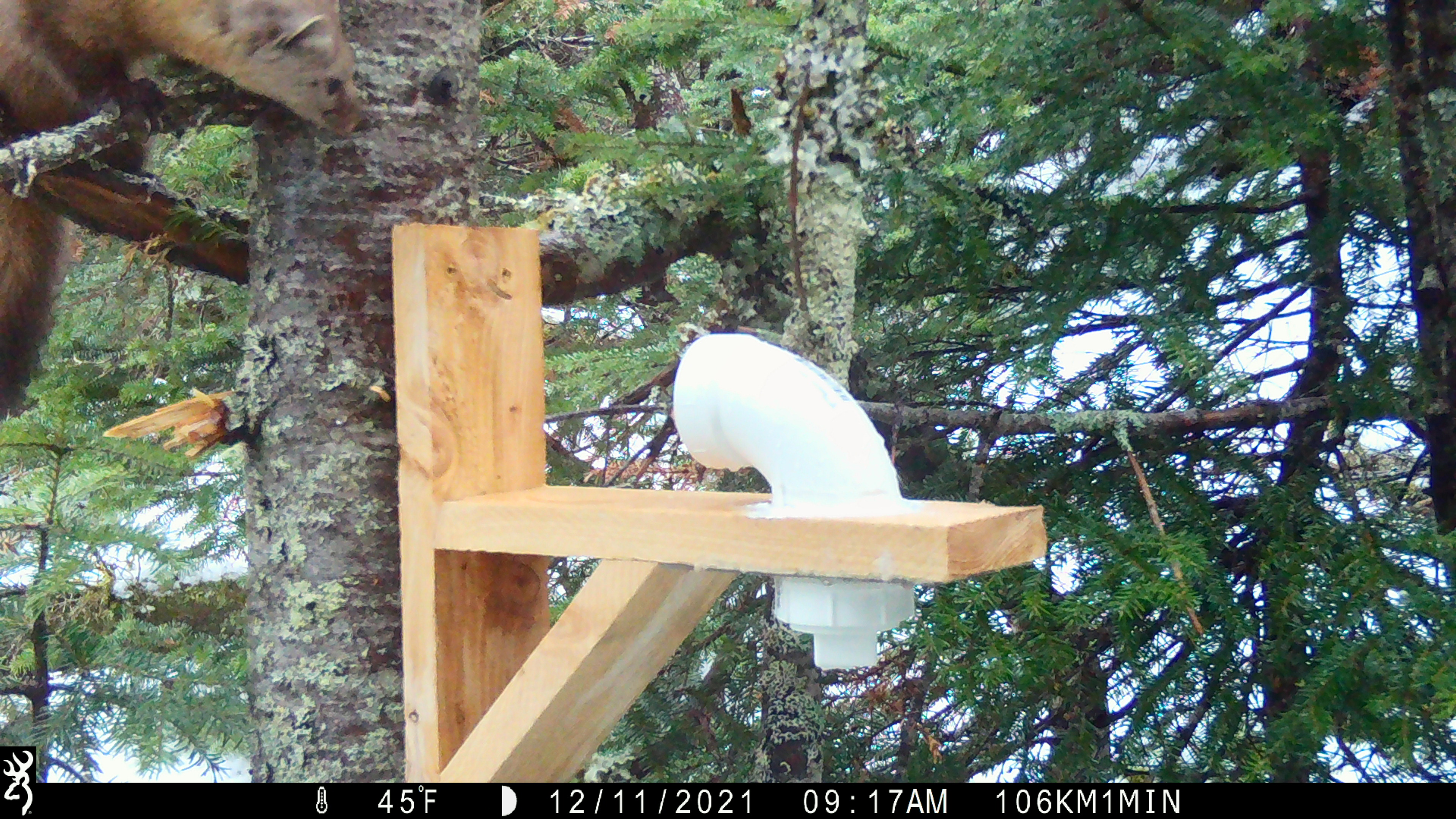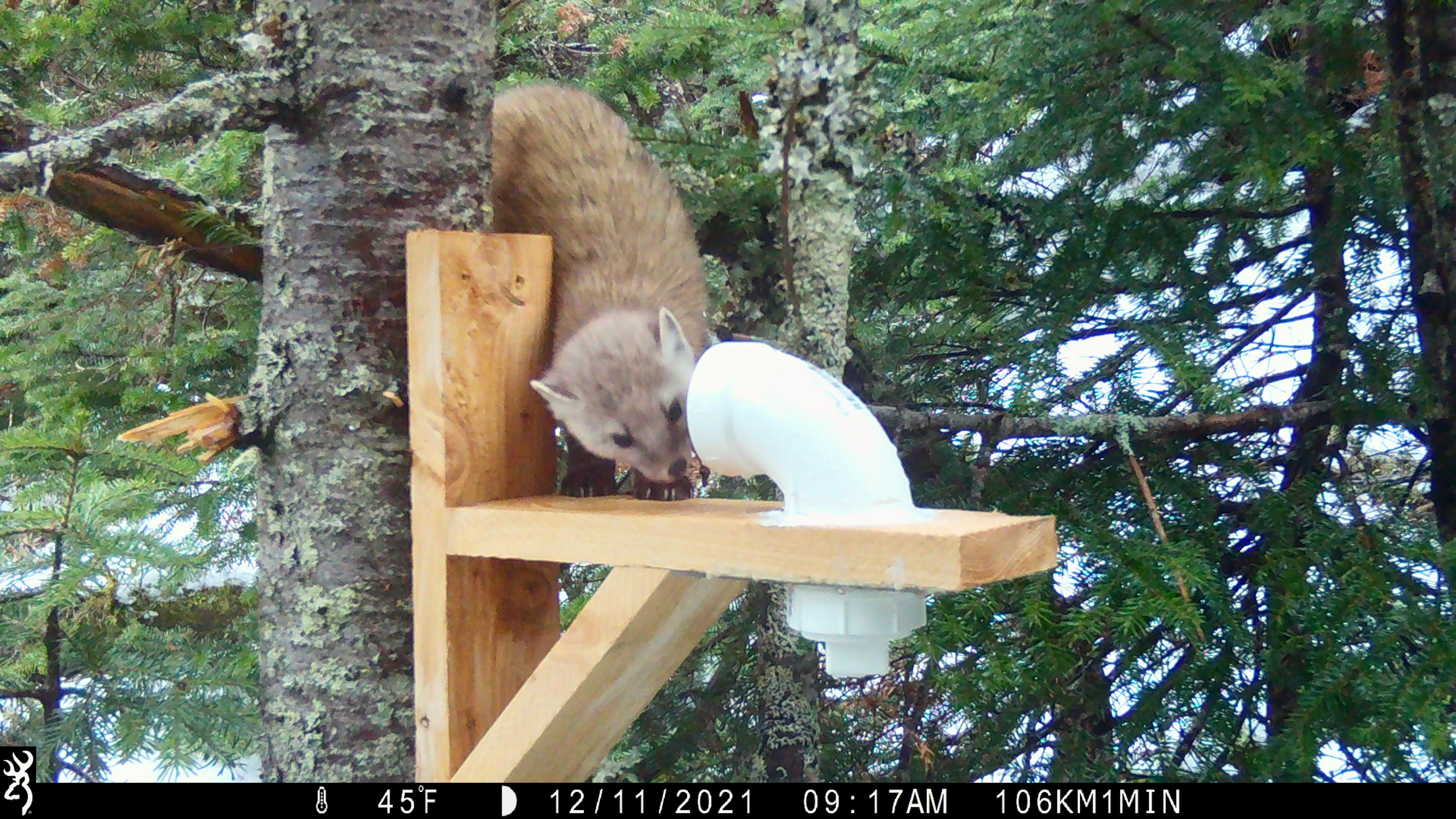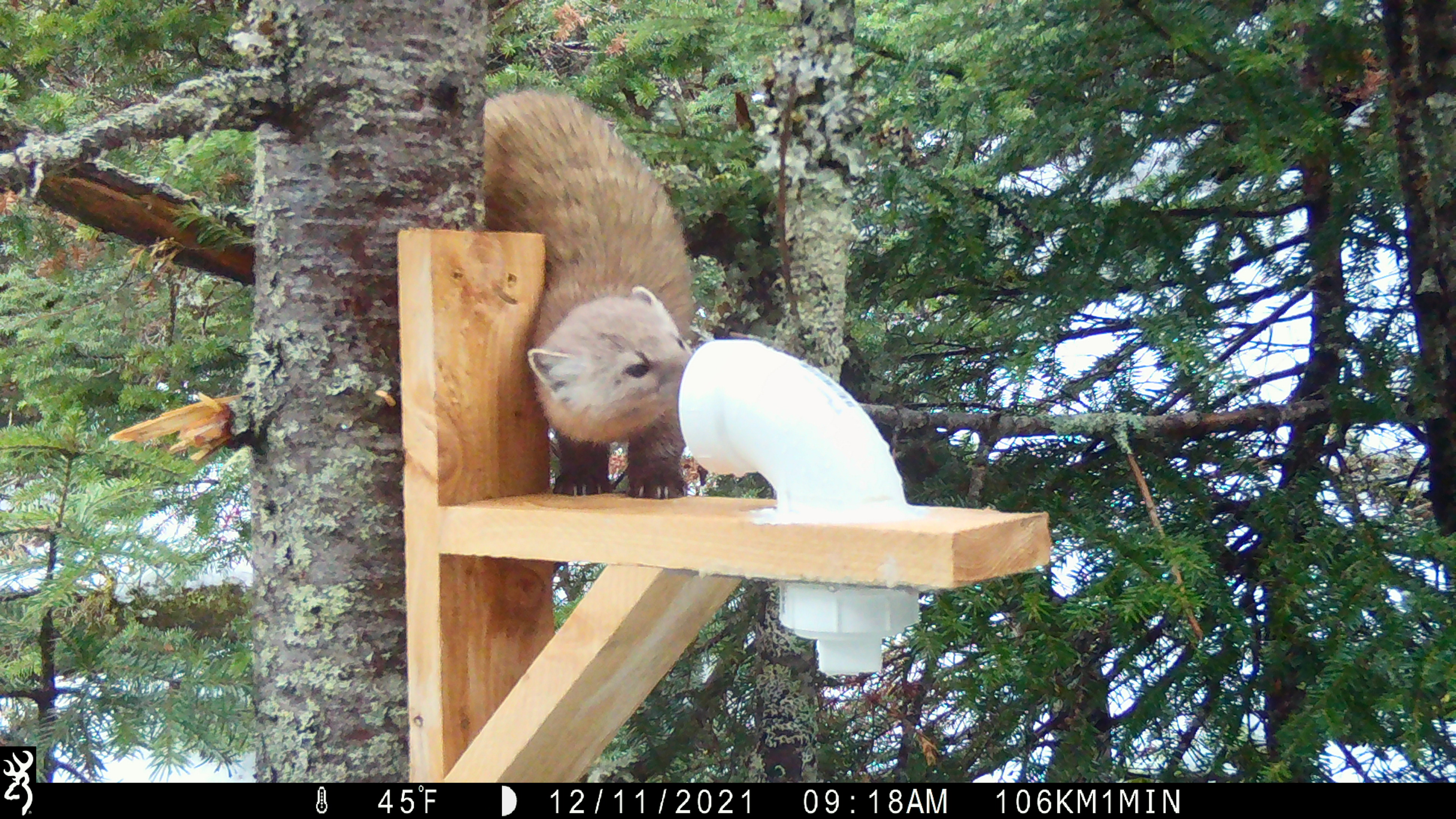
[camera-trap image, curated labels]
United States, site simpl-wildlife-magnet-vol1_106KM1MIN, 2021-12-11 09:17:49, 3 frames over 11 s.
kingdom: Animalia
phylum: Chordata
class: Mammalia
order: Carnivora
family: Mustelidae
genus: Martes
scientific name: Martes americana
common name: american marten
American marten (Martes americana).